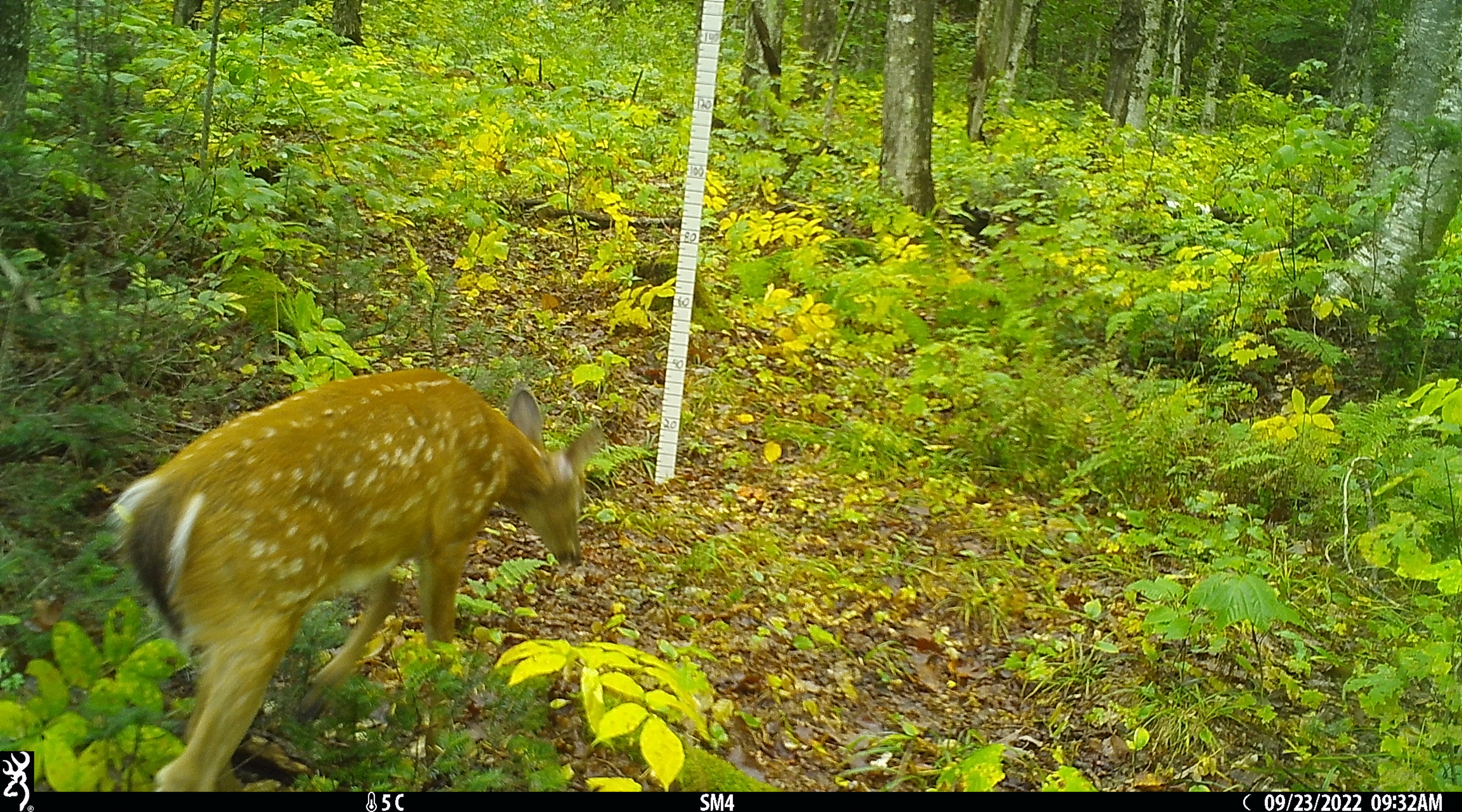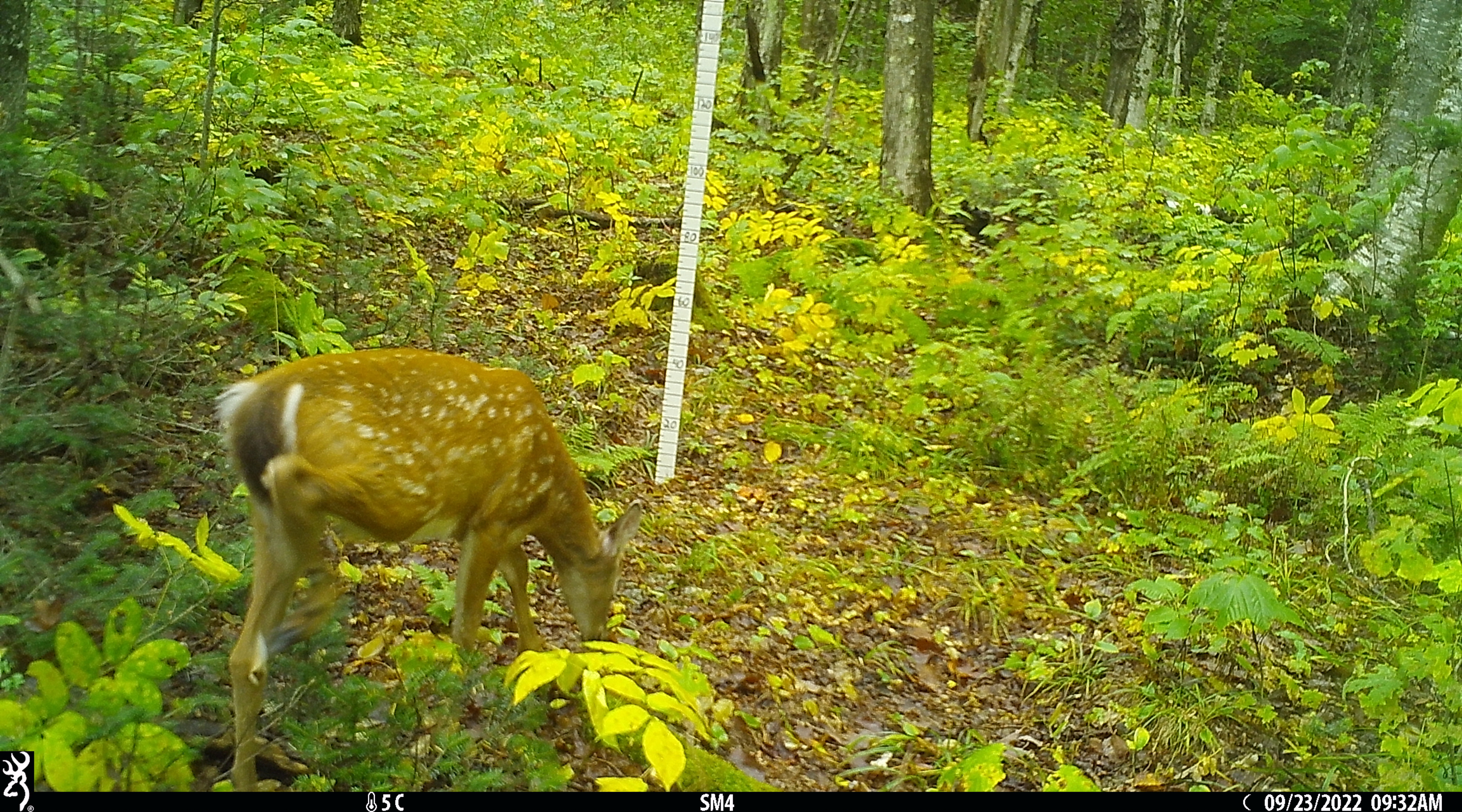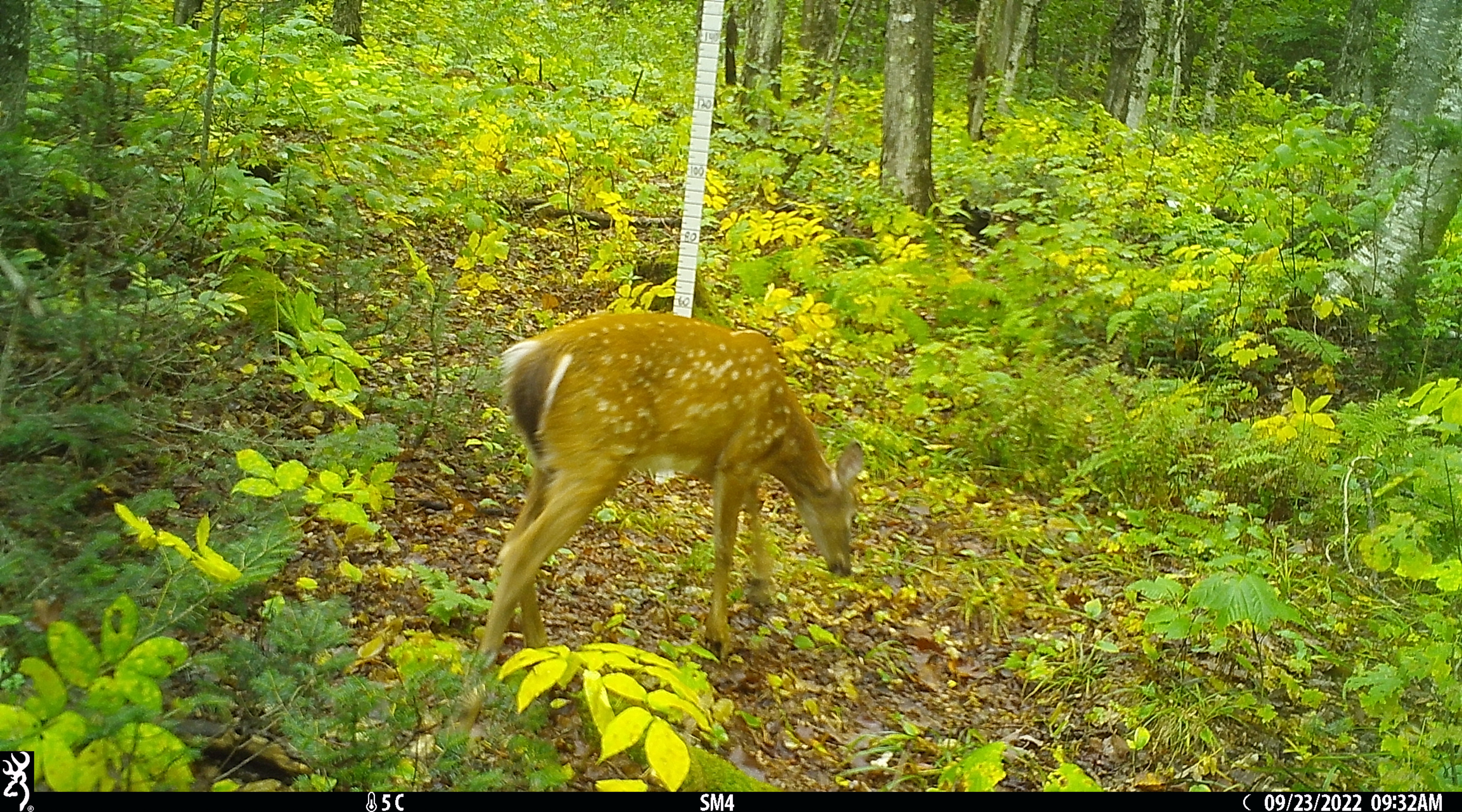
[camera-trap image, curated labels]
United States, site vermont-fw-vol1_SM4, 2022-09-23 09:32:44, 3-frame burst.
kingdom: Animalia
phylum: Chordata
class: Mammalia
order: Artiodactyla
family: Cervidae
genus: Odocoileus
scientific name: Odocoileus virginianus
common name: white-tailed deer